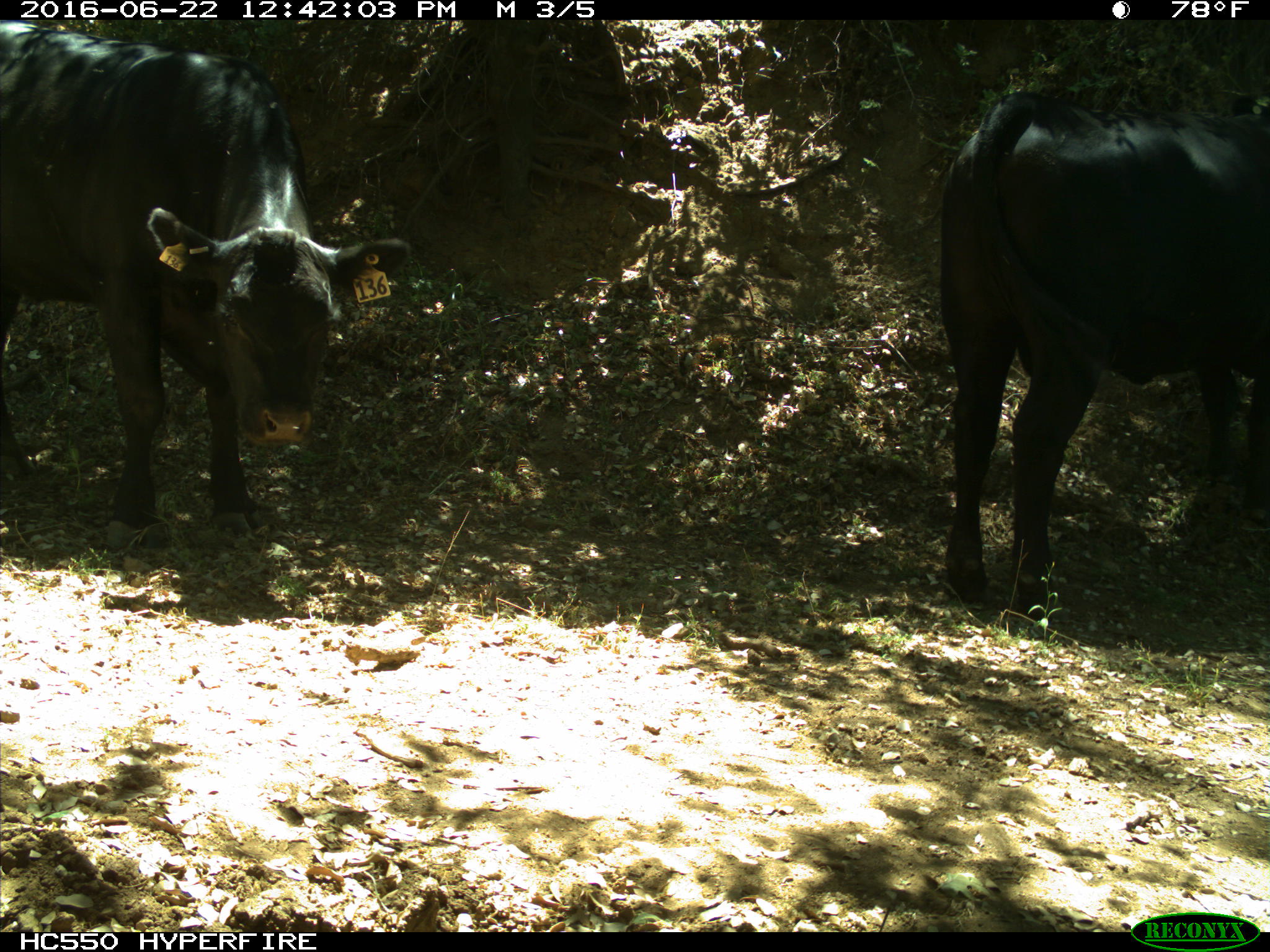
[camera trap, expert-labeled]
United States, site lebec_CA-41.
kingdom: Animalia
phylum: Chordata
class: Mammalia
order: Artiodactyla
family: Bovidae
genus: Bos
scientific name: Bos taurus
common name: domestic cow